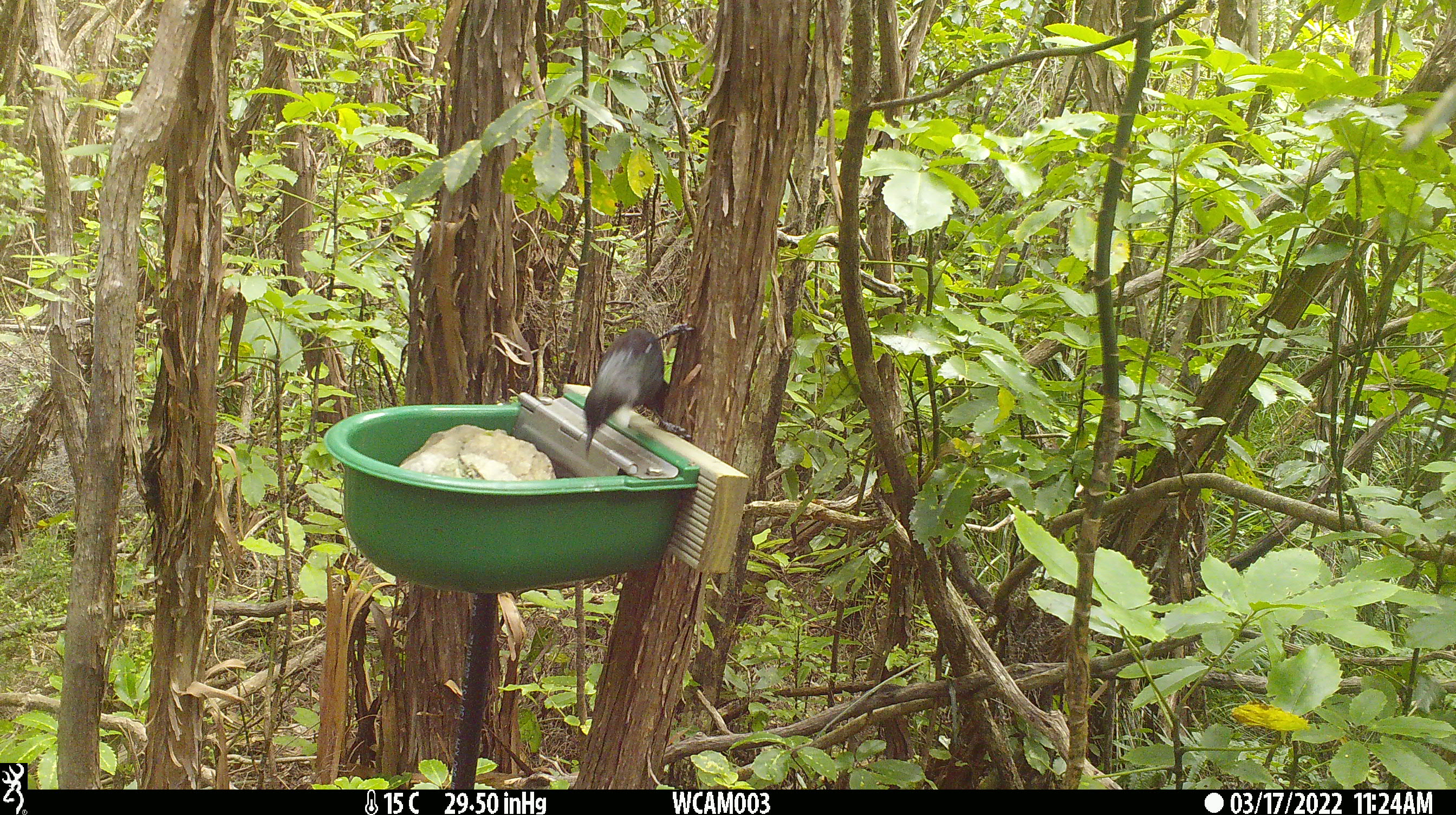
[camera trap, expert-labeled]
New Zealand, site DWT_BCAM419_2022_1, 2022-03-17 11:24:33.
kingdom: Animalia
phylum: Chordata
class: Aves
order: Passeriformes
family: Meliphagidae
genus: Prosthemadera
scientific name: Prosthemadera novaeseelandiae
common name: tui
Tui (Prosthemadera novaeseelandiae).